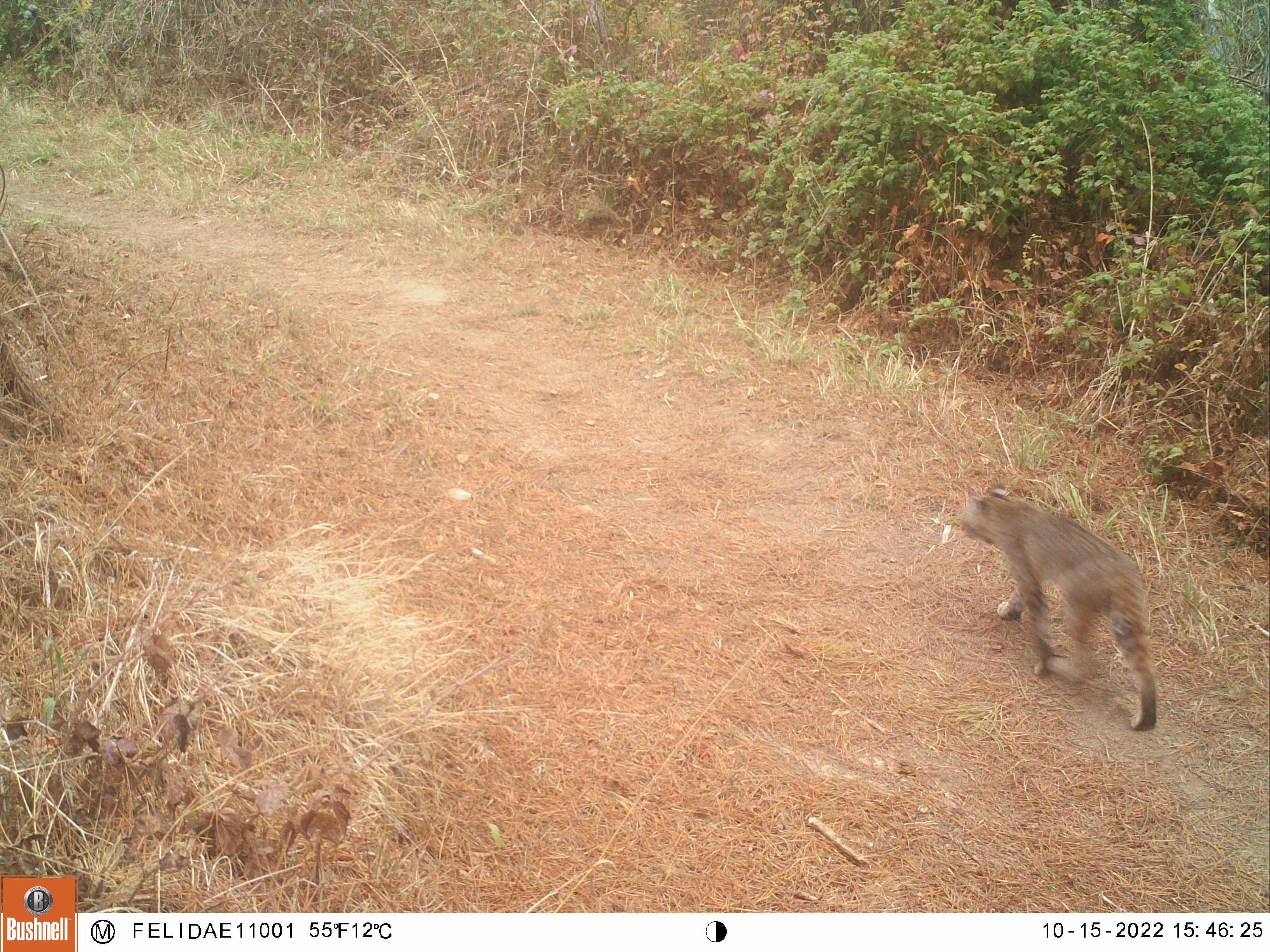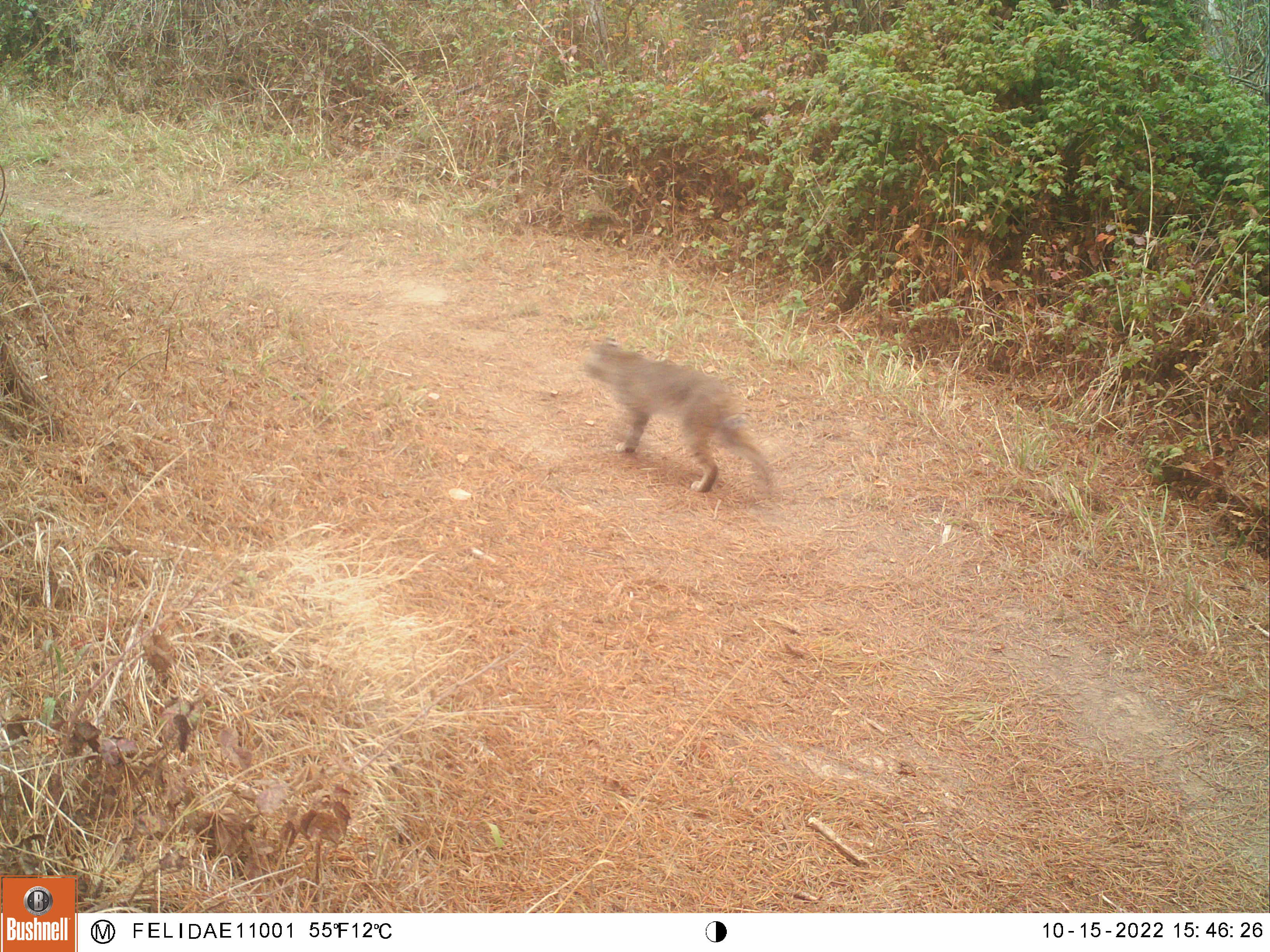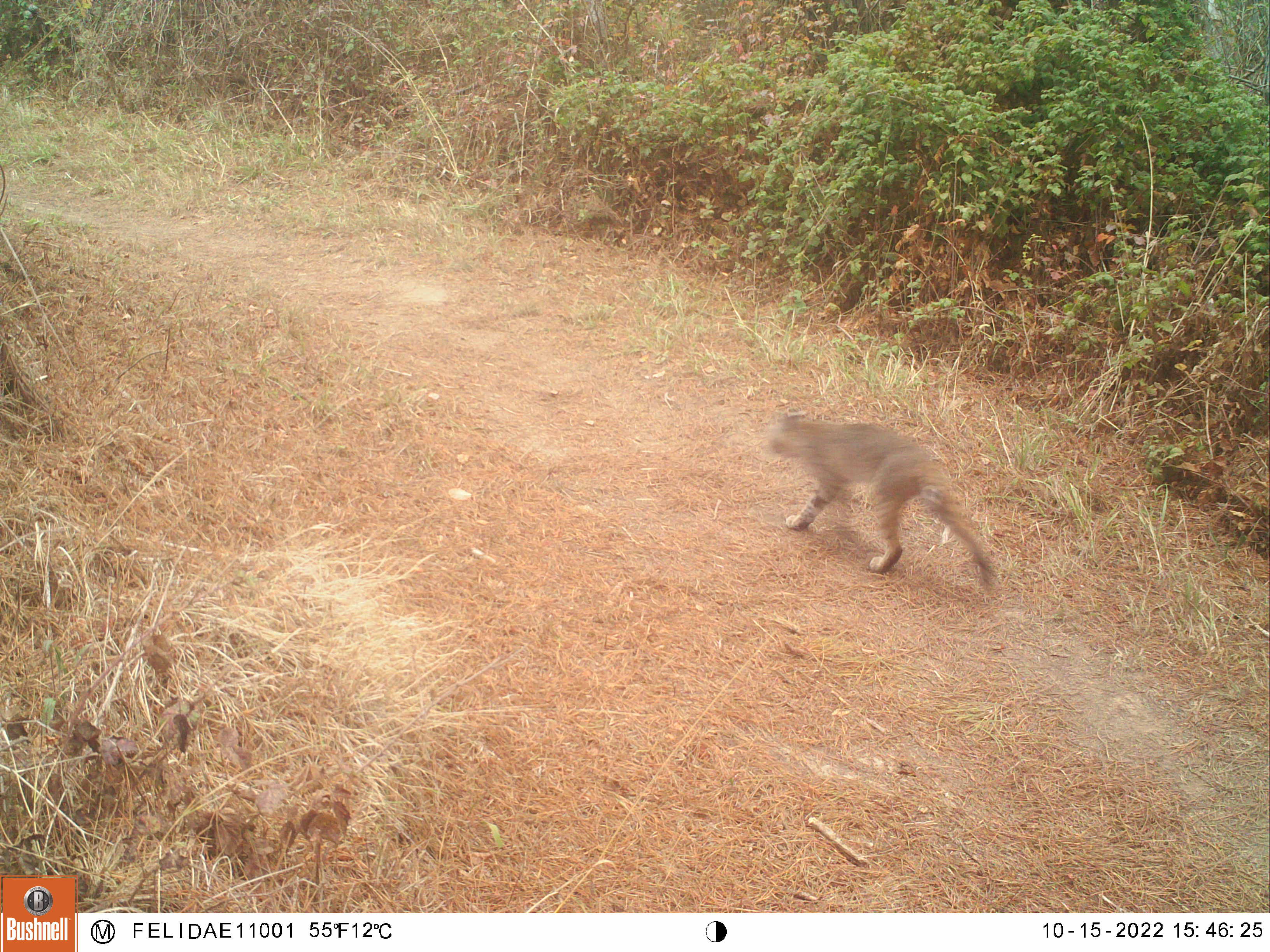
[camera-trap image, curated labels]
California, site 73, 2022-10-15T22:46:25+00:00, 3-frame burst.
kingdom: Animalia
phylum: Chordata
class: Mammalia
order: Carnivora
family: Felidae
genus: Lynx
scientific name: Lynx rufus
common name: bobcat